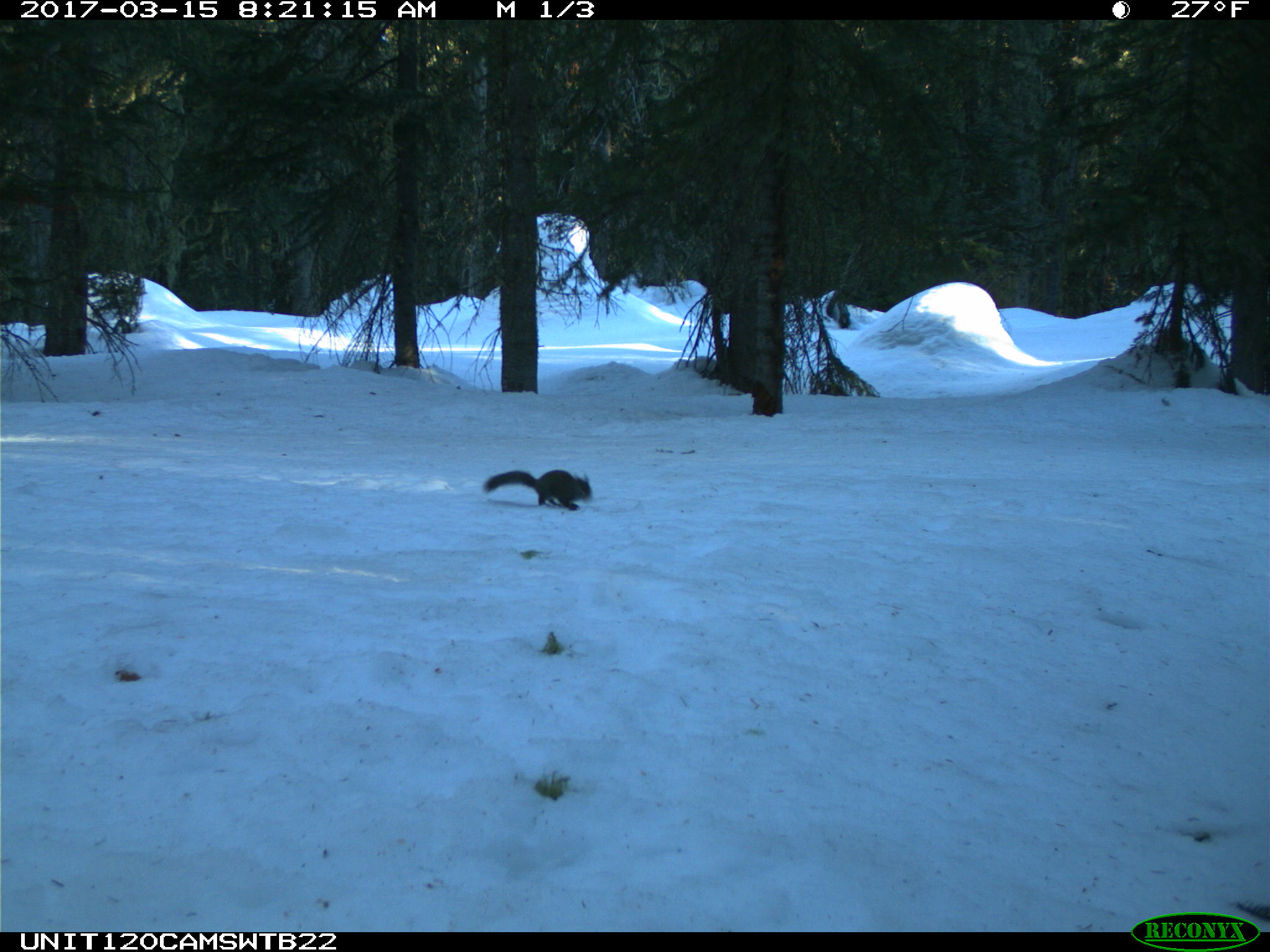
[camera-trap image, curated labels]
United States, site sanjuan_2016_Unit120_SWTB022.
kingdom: Animalia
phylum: Chordata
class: Mammalia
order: Rodentia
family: Sciuridae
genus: Tamiasciurus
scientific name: Tamiasciurus hudsonicus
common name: american red squirrel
Tamiasciurus hudsonicus (american red squirrel).